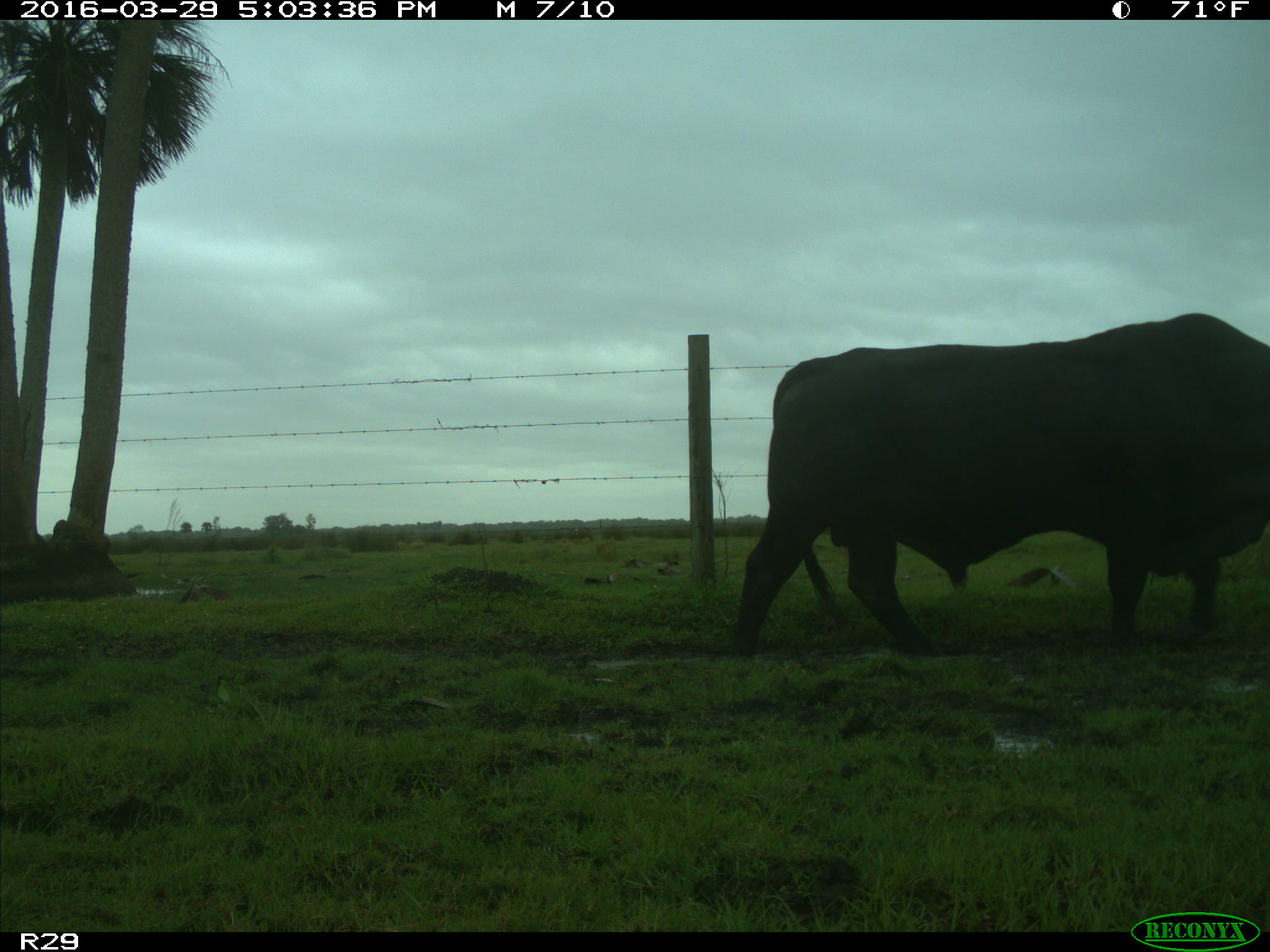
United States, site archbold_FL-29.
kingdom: Animalia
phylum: Chordata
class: Mammalia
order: Artiodactyla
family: Bovidae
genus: Bos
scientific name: Bos taurus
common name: domestic cow